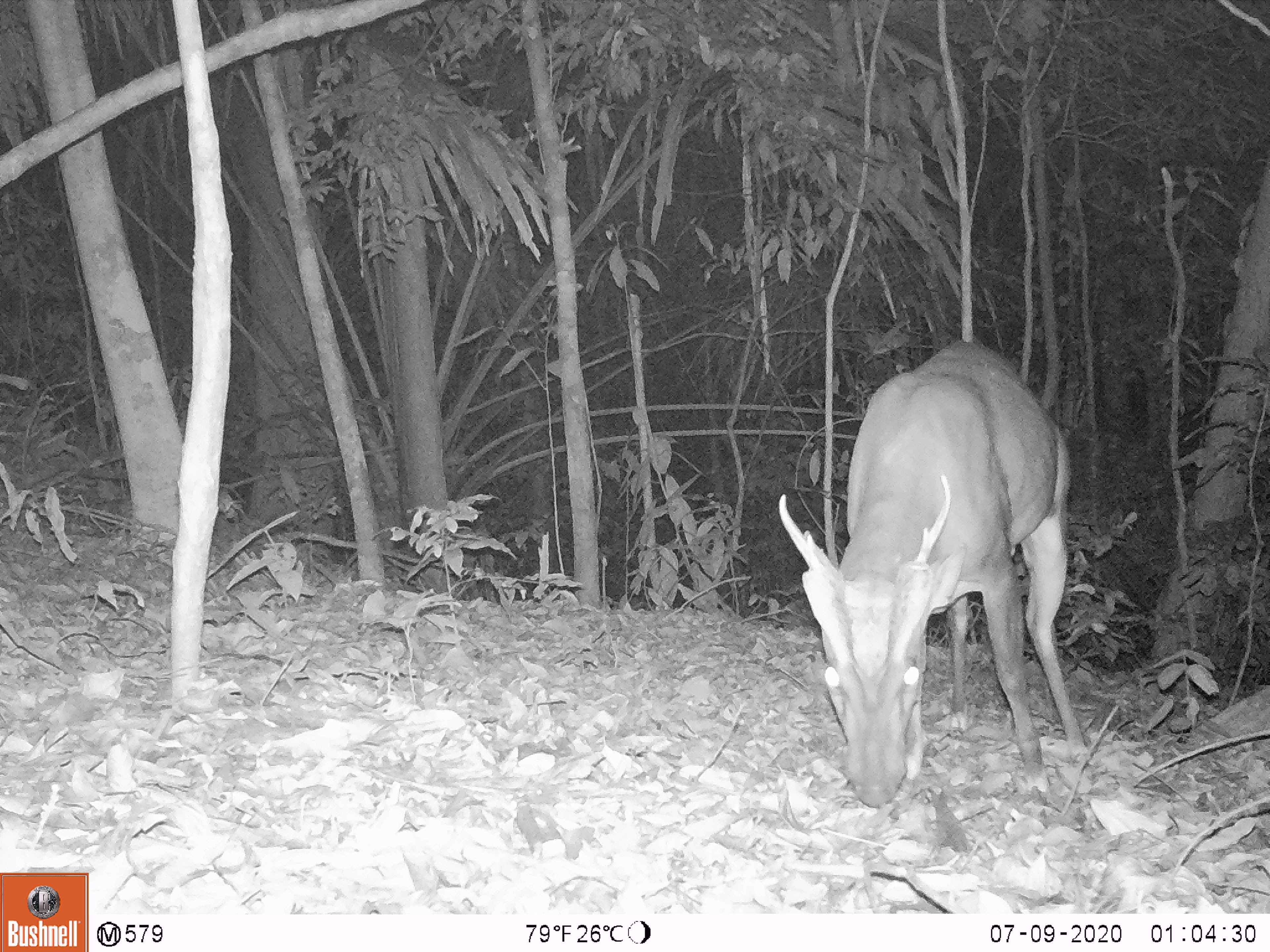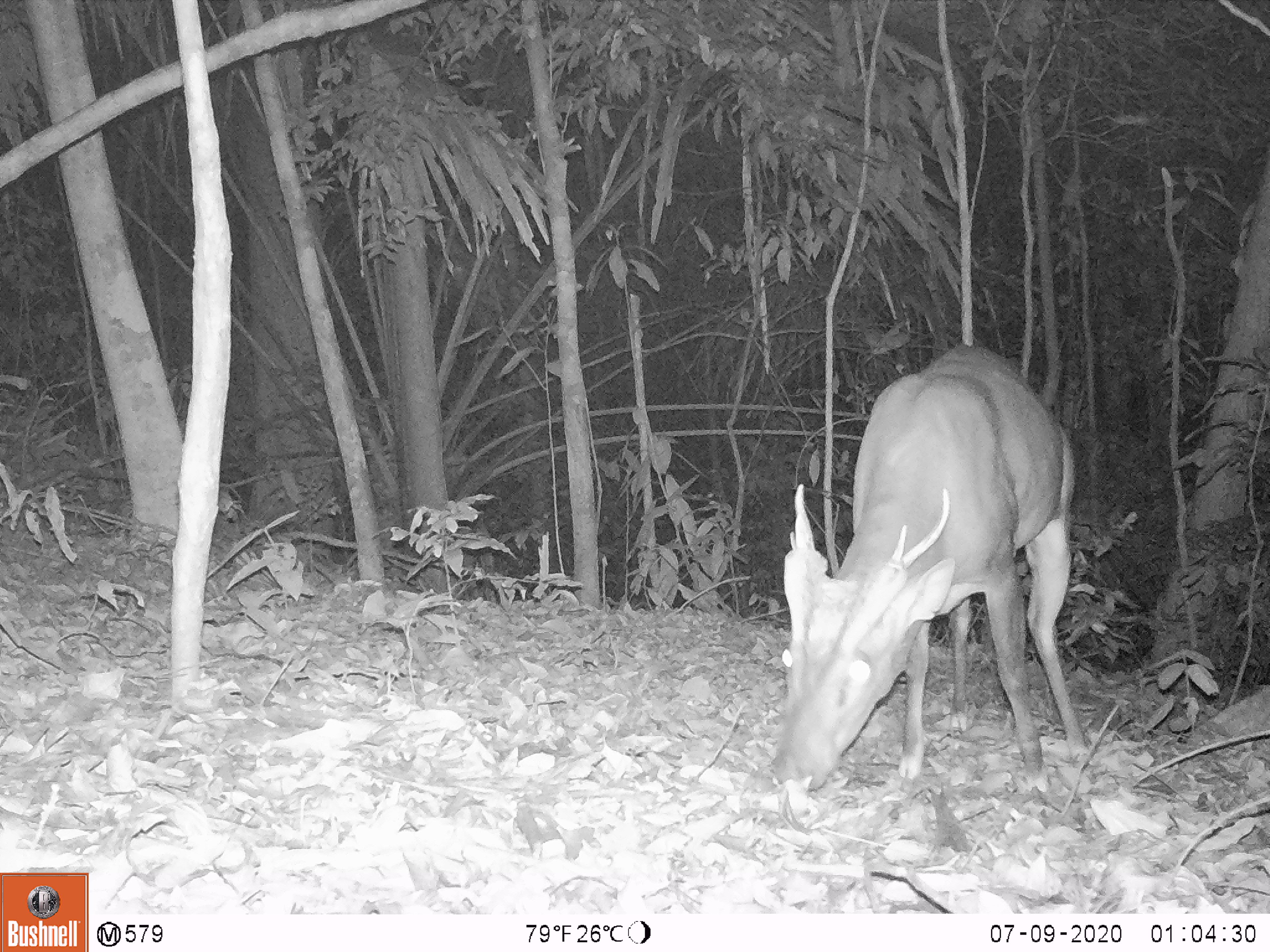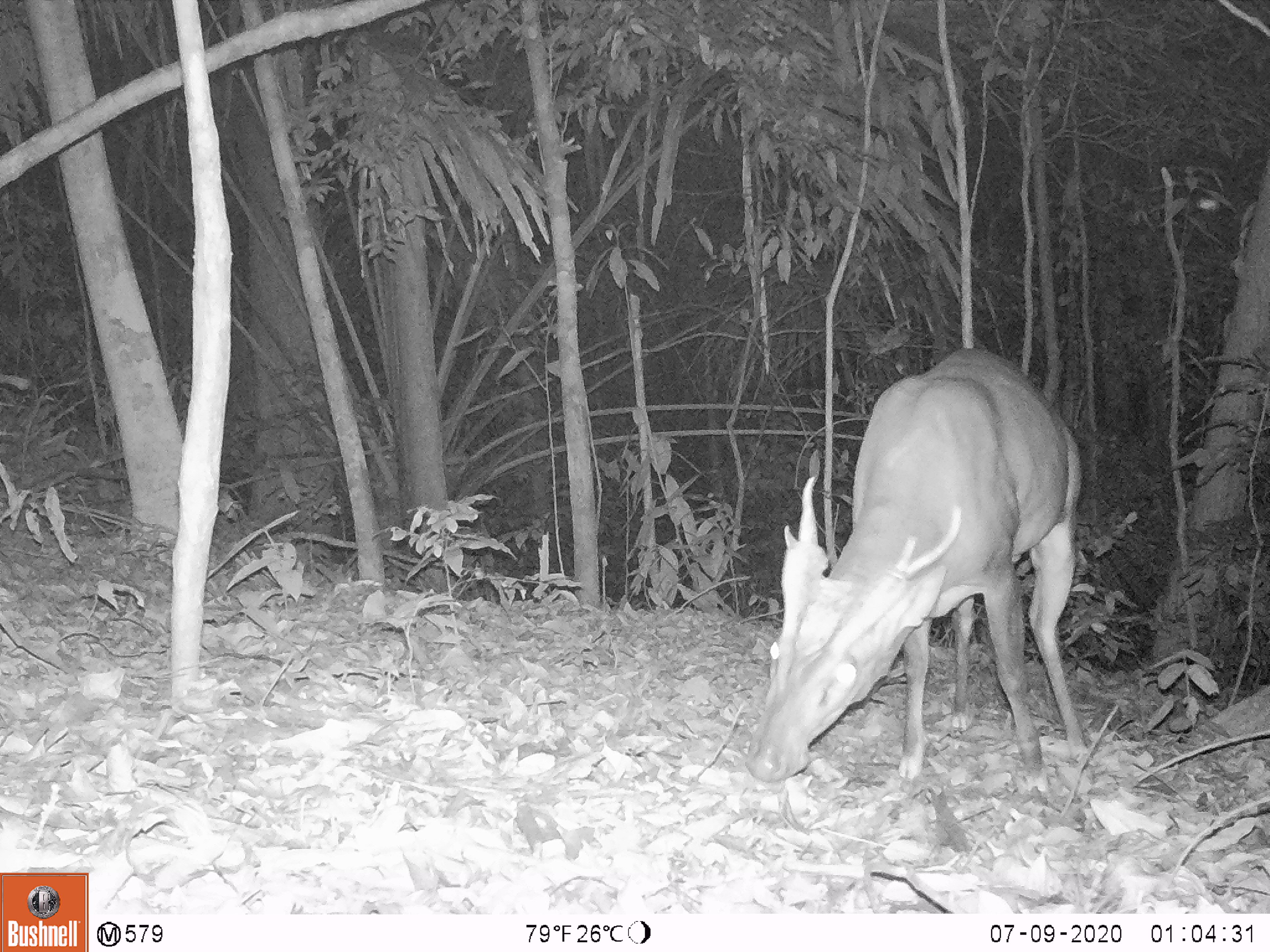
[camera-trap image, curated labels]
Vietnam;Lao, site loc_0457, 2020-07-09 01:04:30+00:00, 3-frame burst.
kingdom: Animalia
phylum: Chordata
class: Mammalia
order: Artiodactyla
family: Cervidae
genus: Muntiacus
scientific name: Muntiacus vuquangensis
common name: large-antlered muntjac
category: large antlered muntjac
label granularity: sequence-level